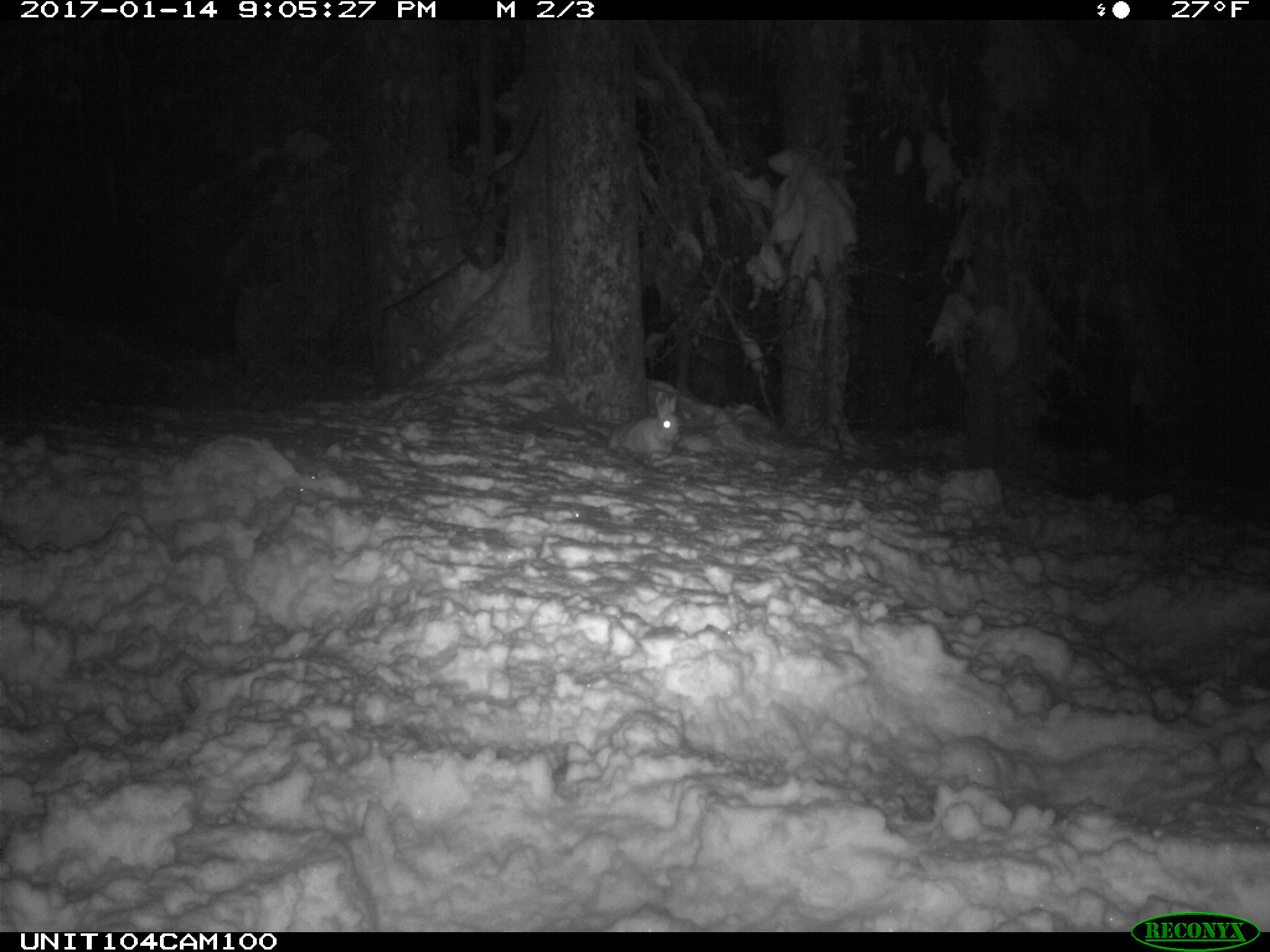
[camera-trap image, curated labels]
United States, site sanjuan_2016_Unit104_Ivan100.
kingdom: Animalia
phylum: Chordata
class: Mammalia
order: Lagomorpha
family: Leporidae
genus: Lepus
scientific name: Lepus americanus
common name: snowshoe hare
Lepus americanus (snowshoe hare).